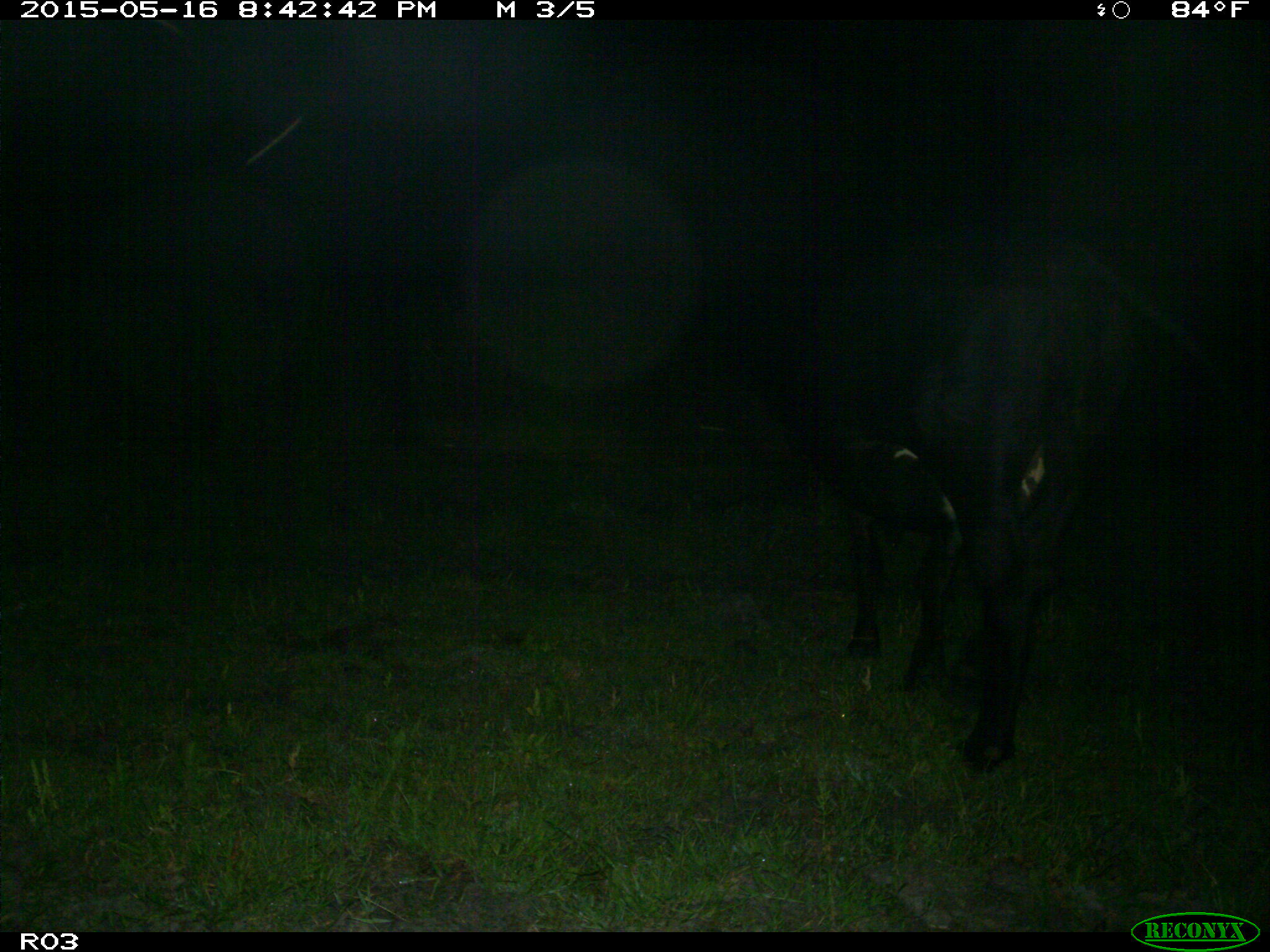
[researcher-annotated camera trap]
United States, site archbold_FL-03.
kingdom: Animalia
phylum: Chordata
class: Mammalia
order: Artiodactyla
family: Bovidae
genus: Bos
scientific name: Bos taurus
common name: domestic cow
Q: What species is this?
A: Bos taurus (domestic cow).